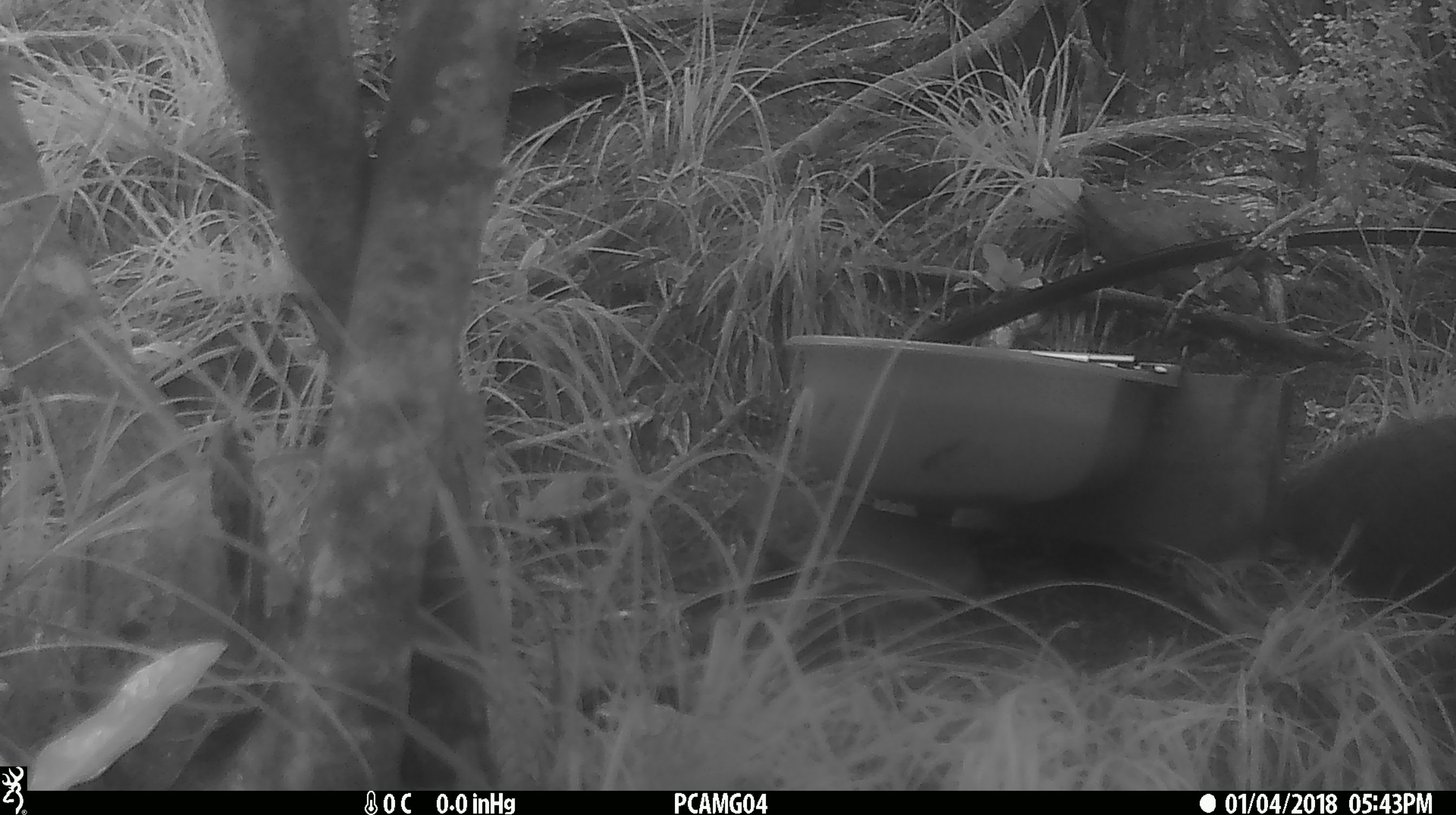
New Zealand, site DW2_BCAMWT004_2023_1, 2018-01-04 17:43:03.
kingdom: Animalia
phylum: Chordata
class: Aves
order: Gruiformes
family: Rallidae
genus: Gallirallus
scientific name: Gallirallus australis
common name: weka